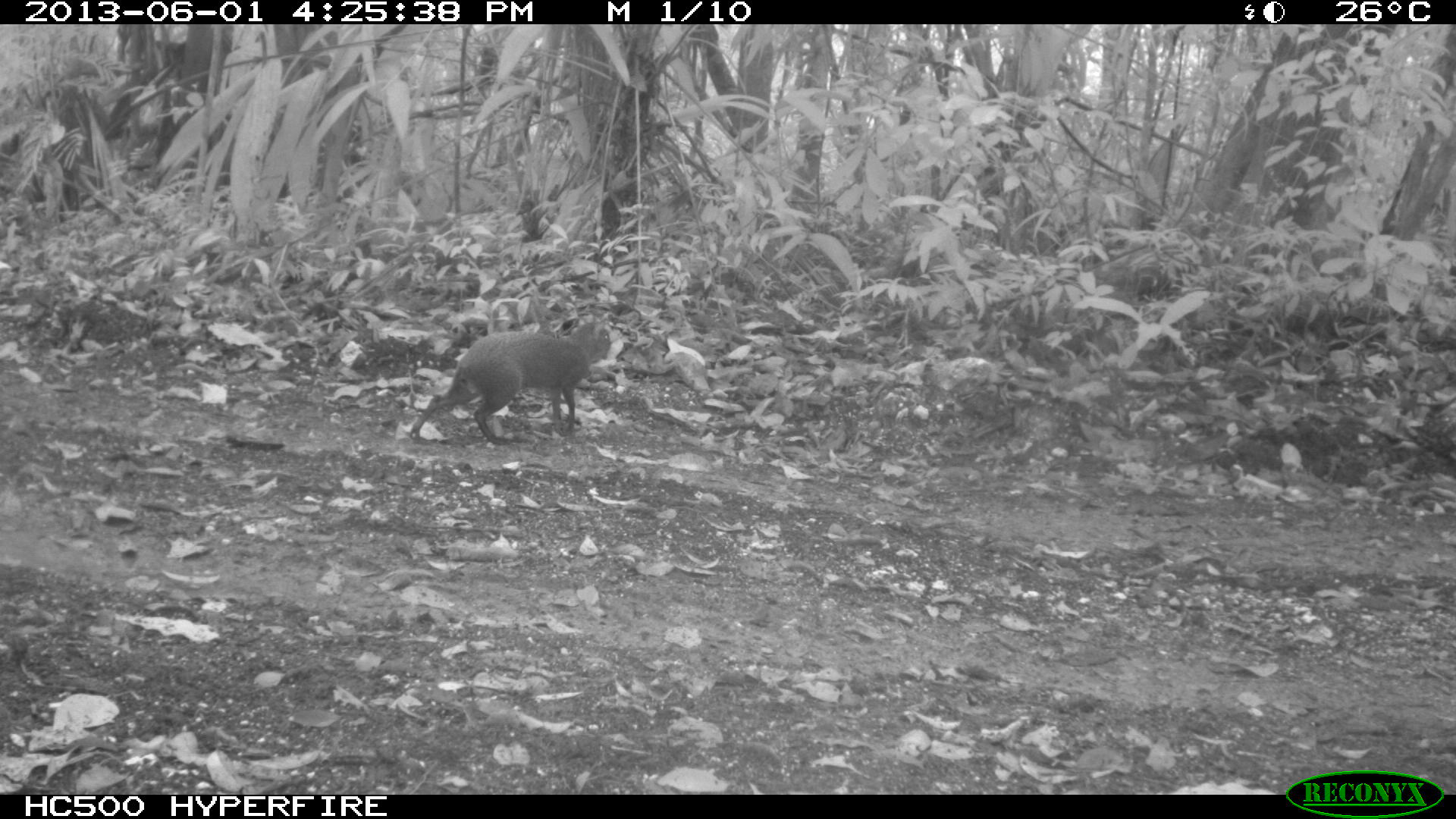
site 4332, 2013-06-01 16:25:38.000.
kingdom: Animalia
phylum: Chordata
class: Mammalia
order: Rodentia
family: Dasyproctidae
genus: Dasyprocta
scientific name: Dasyprocta punctata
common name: central american agouti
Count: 1.